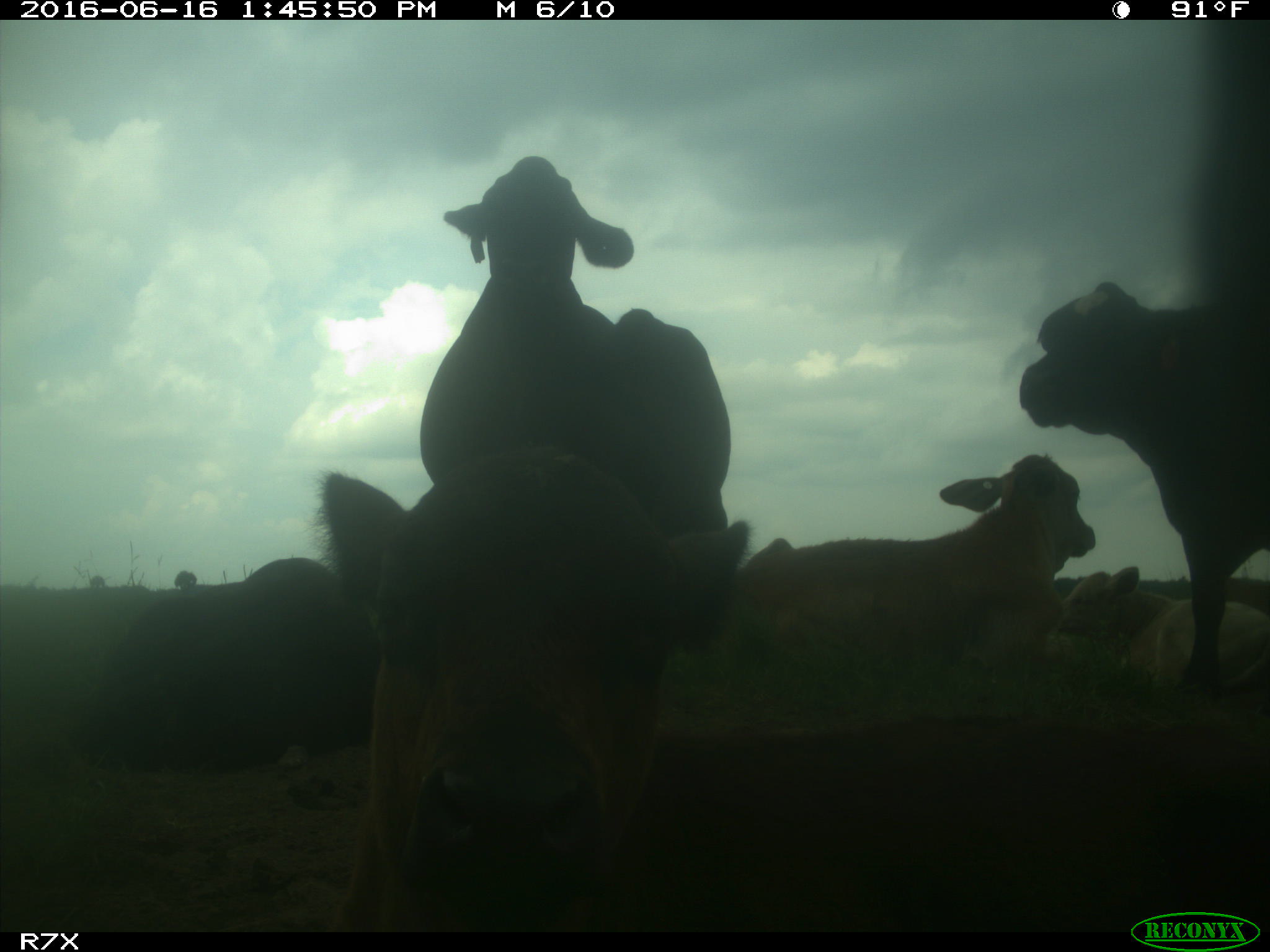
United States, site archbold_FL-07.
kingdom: Animalia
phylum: Chordata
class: Mammalia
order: Artiodactyla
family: Bovidae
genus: Bos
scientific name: Bos taurus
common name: domestic cow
Bos taurus (domestic cow).